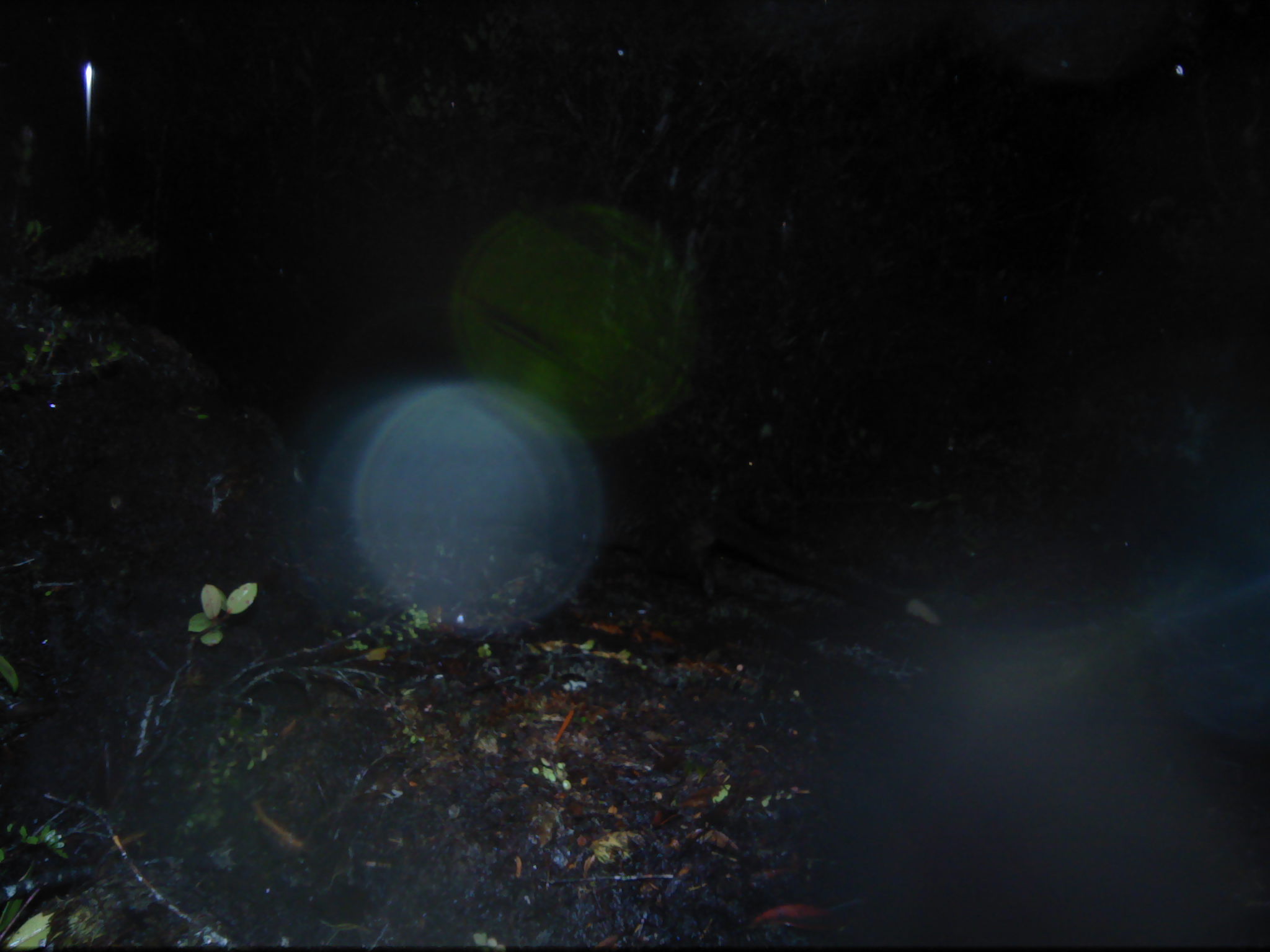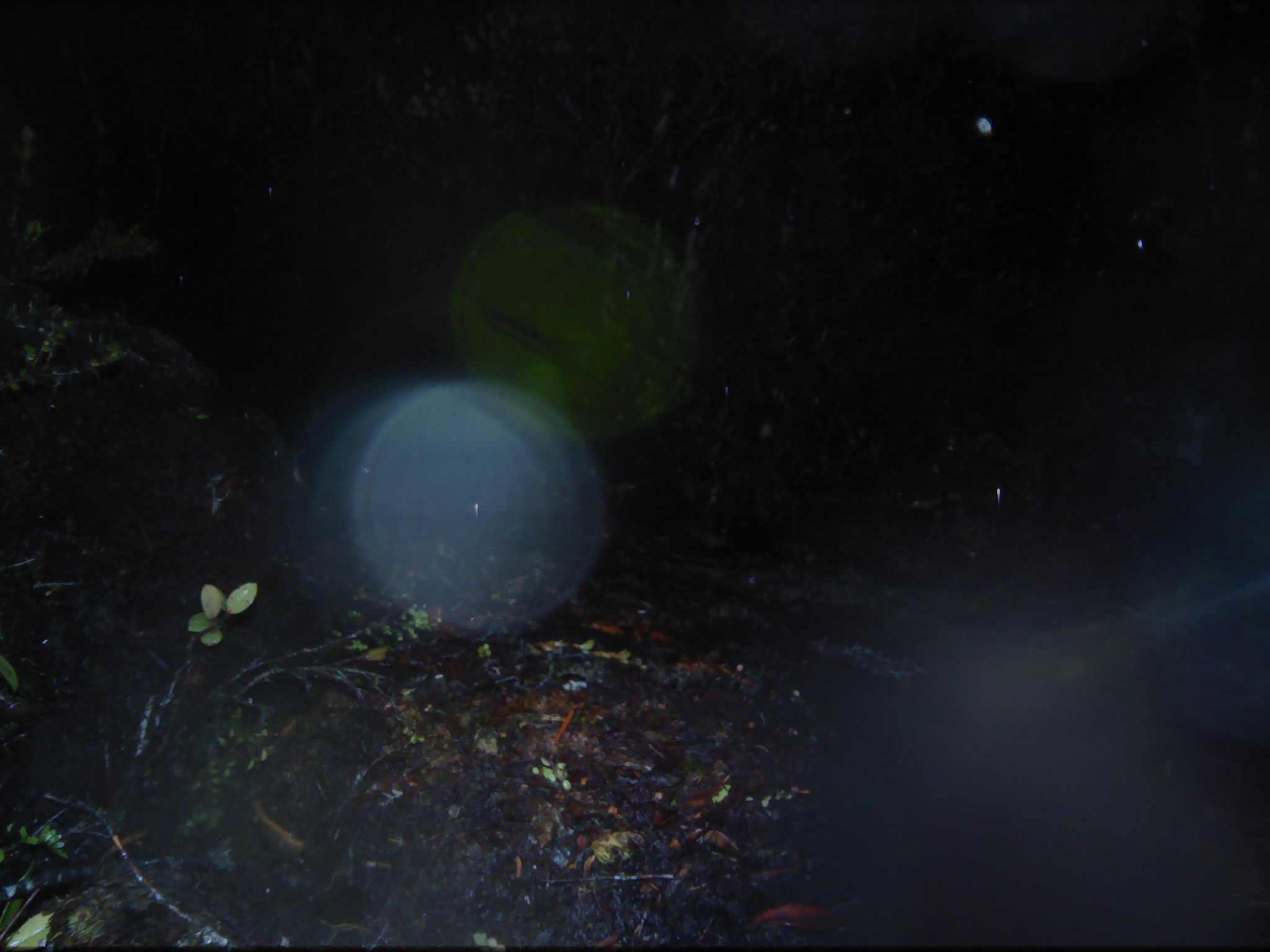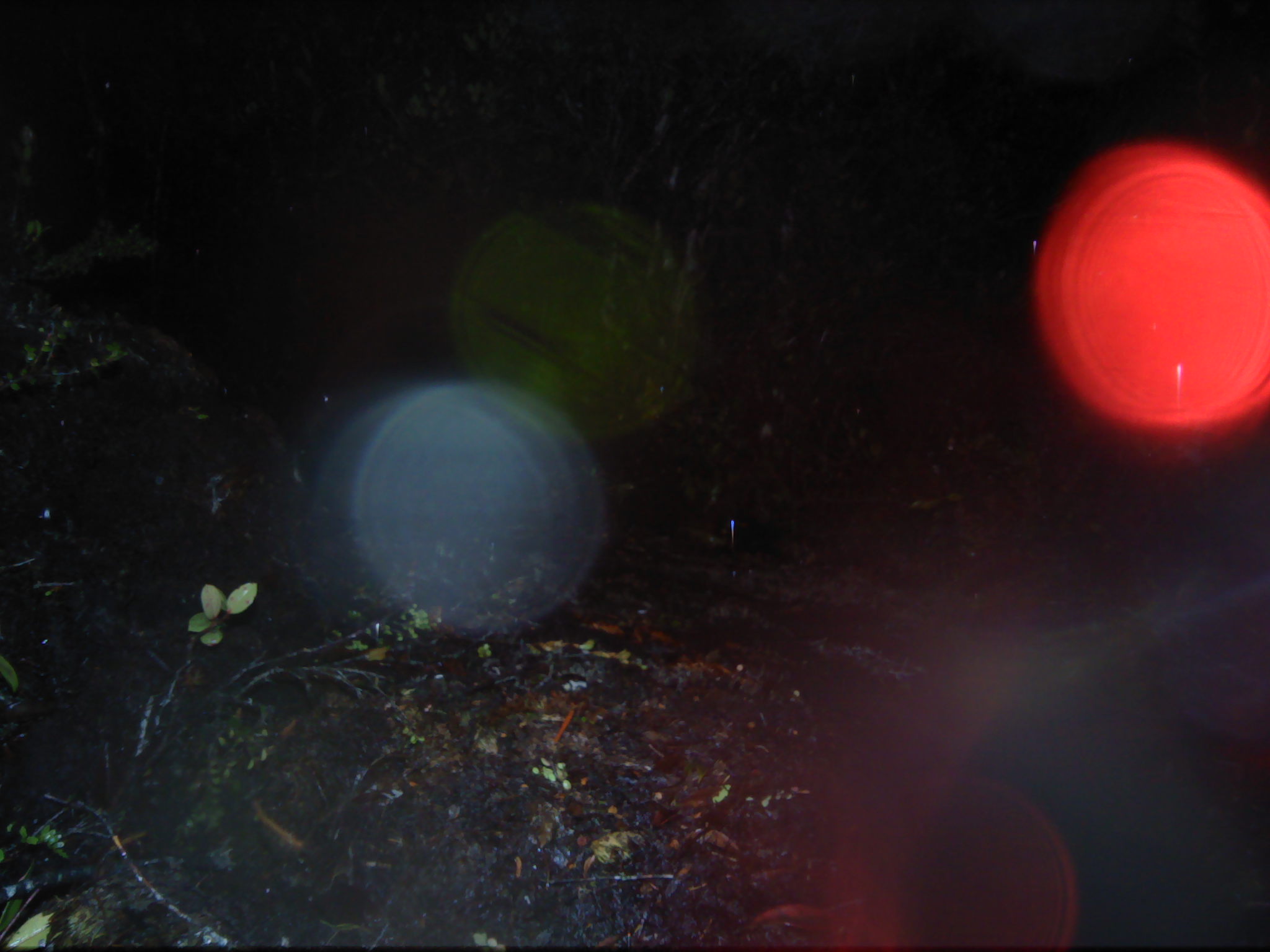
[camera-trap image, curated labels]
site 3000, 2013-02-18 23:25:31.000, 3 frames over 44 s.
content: unidentified animal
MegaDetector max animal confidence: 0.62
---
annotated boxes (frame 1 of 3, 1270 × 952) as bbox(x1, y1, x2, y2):
unidentifiable: bbox(543, 432, 940, 640)